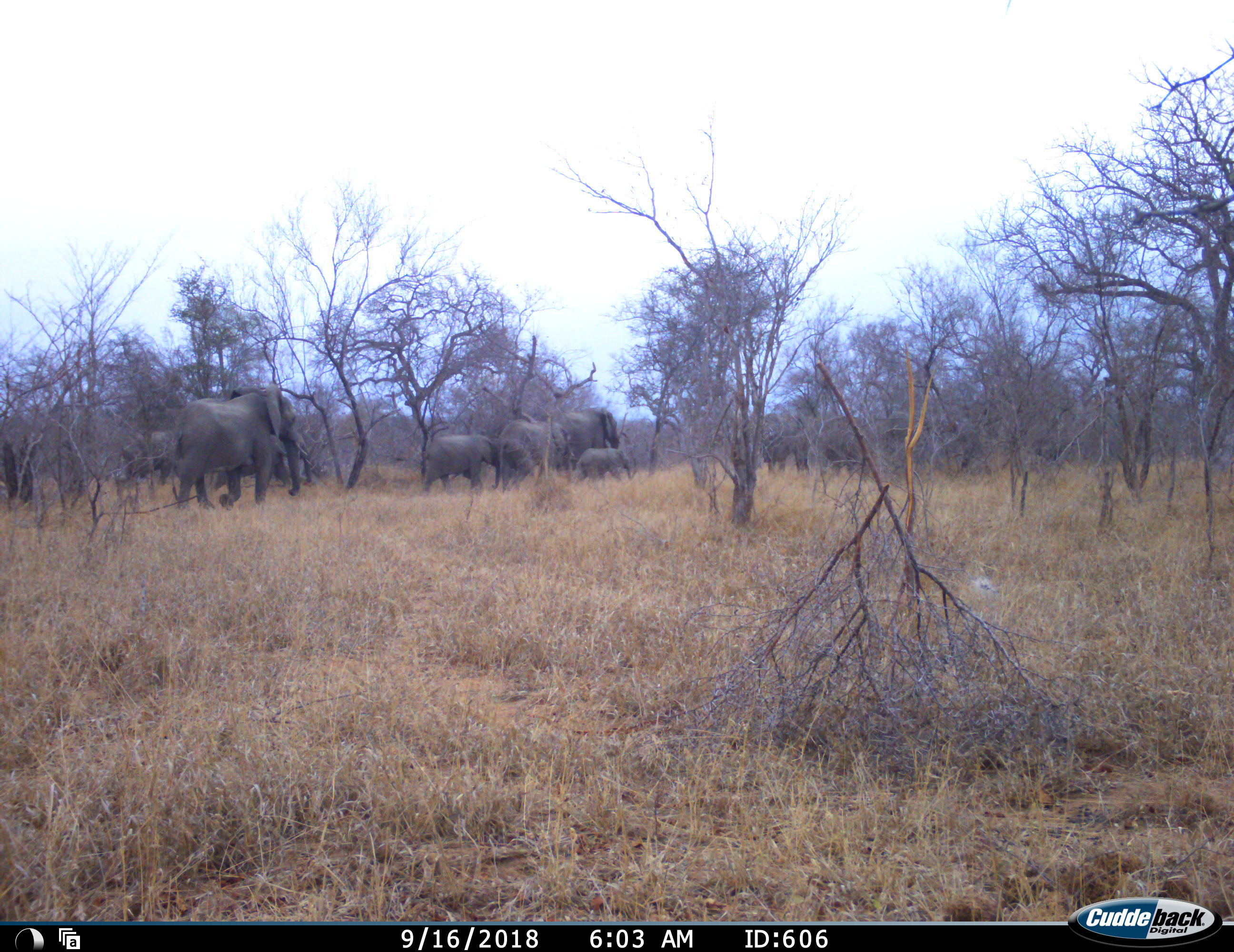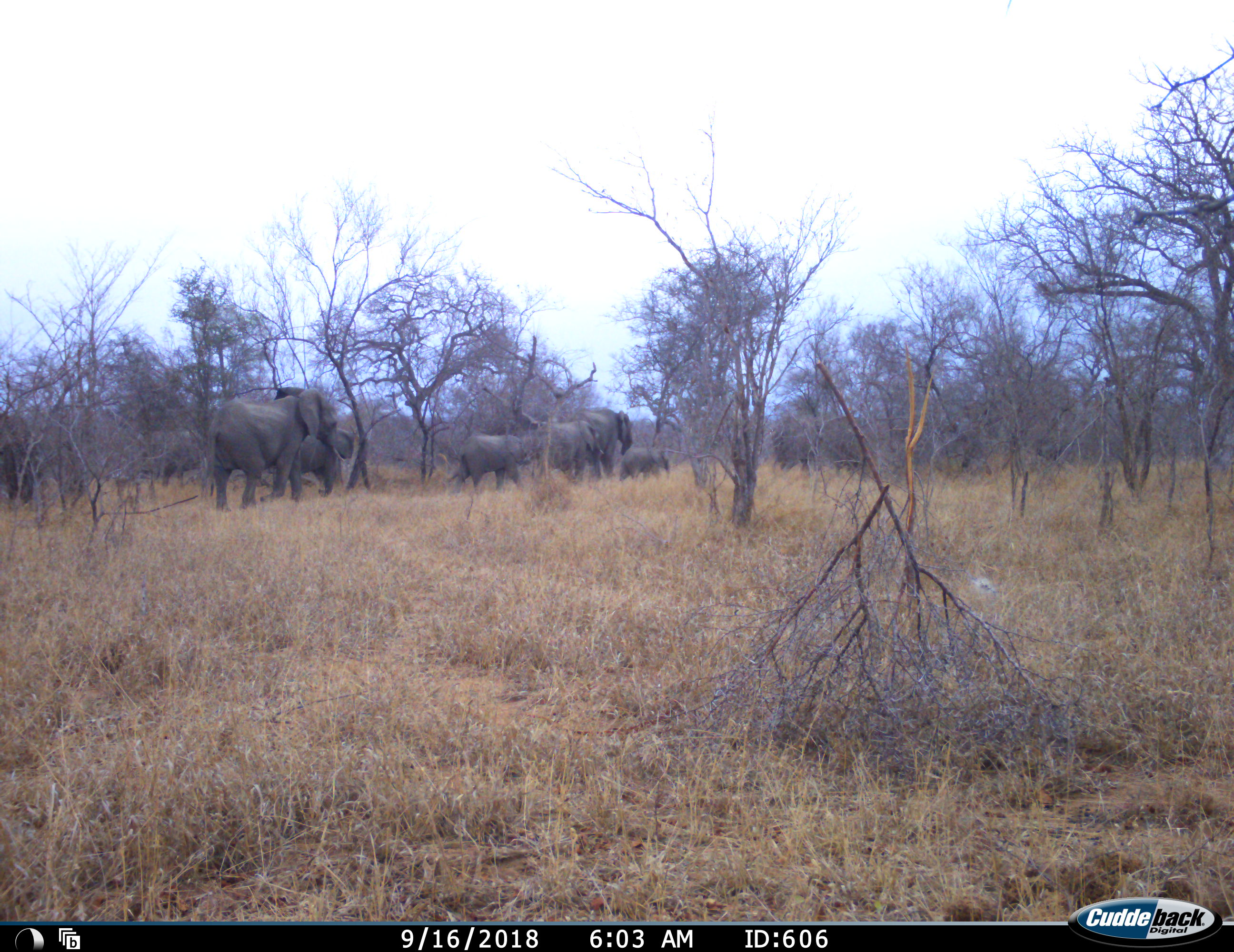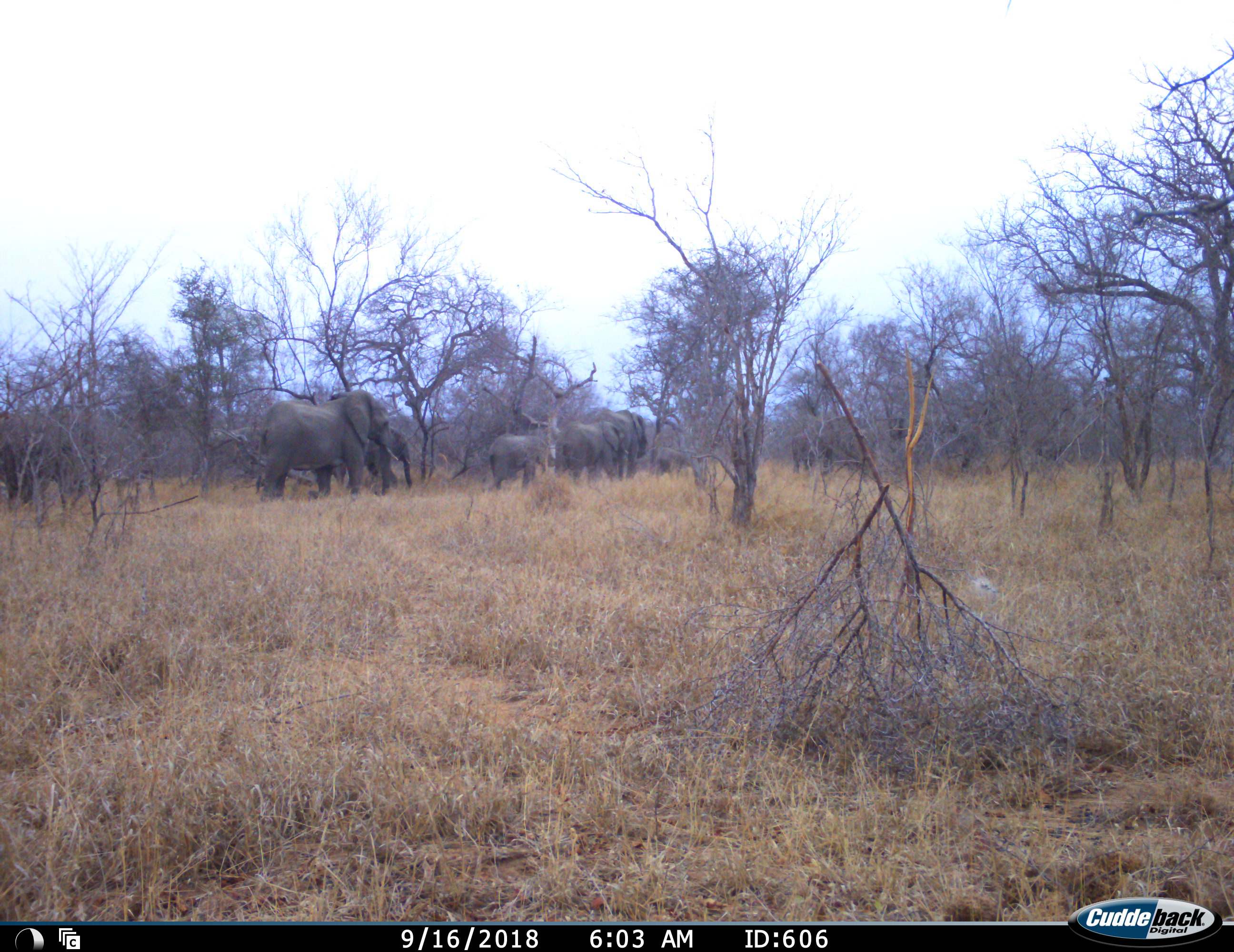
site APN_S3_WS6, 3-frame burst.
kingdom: Animalia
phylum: Chordata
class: Mammalia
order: Proboscidea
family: Elephantidae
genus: Loxodonta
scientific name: Loxodonta africana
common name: african bush elephant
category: elephant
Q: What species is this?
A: Elephant (african bush elephant) (Loxodonta africana).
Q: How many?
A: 9.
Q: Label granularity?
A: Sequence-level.